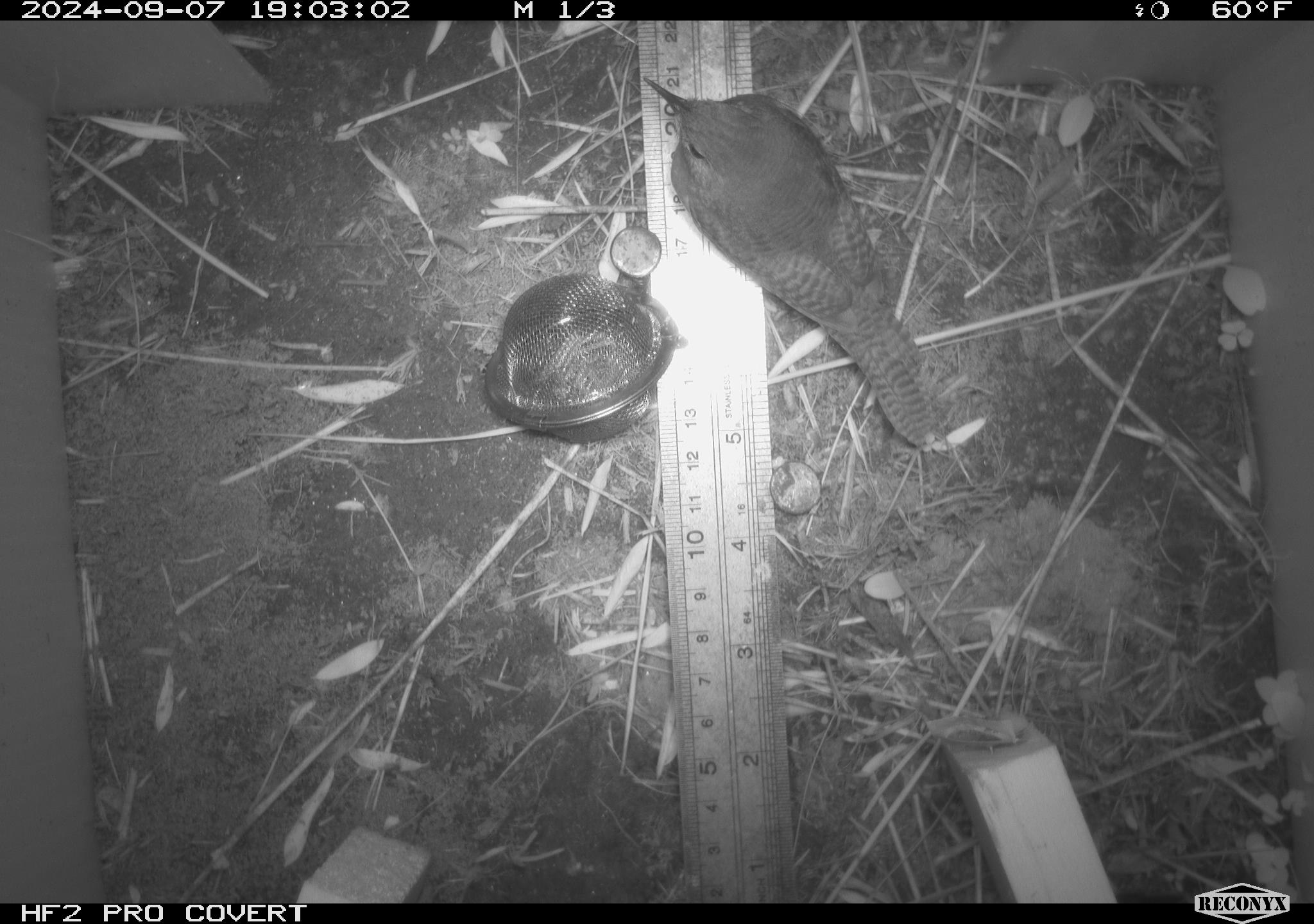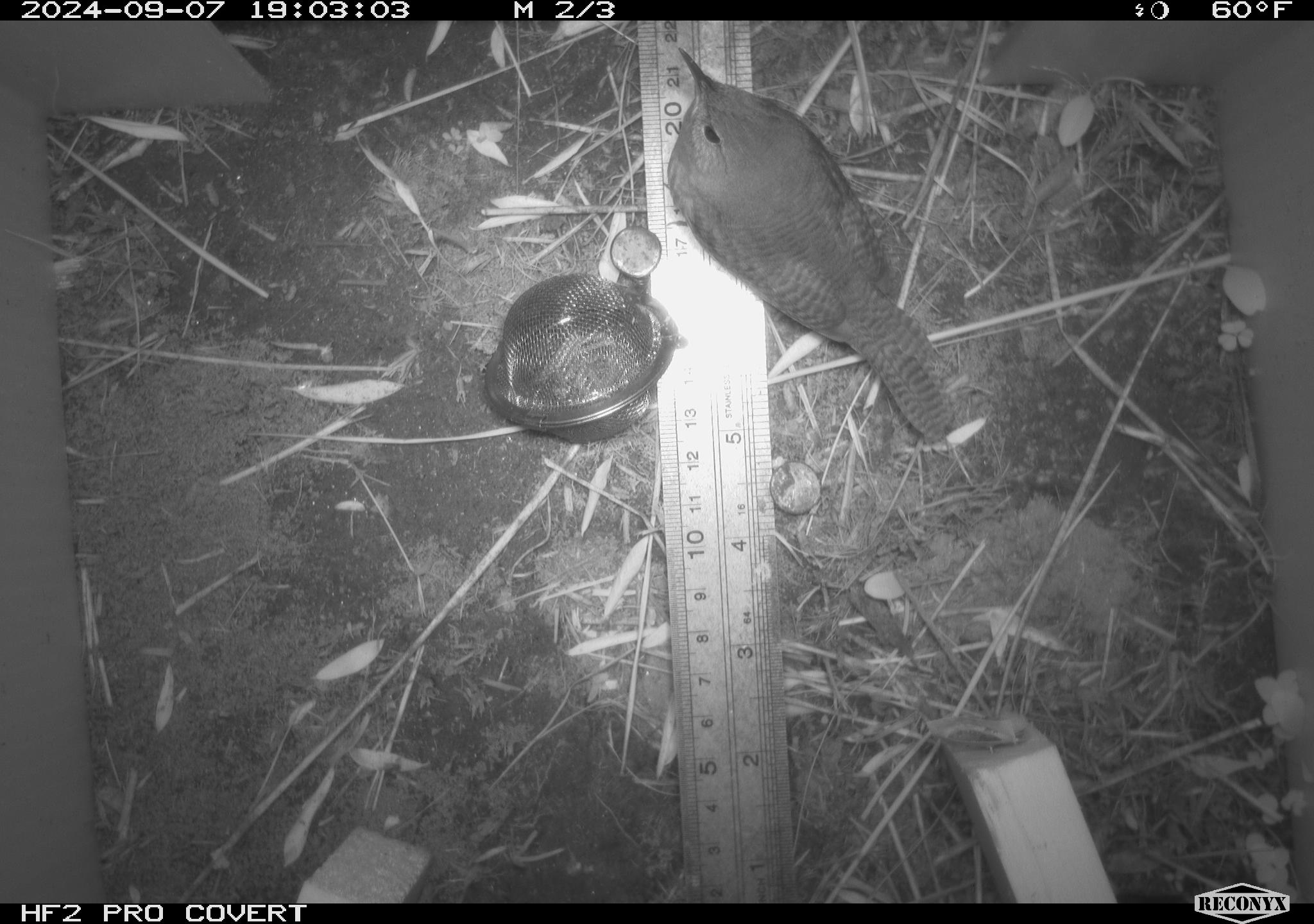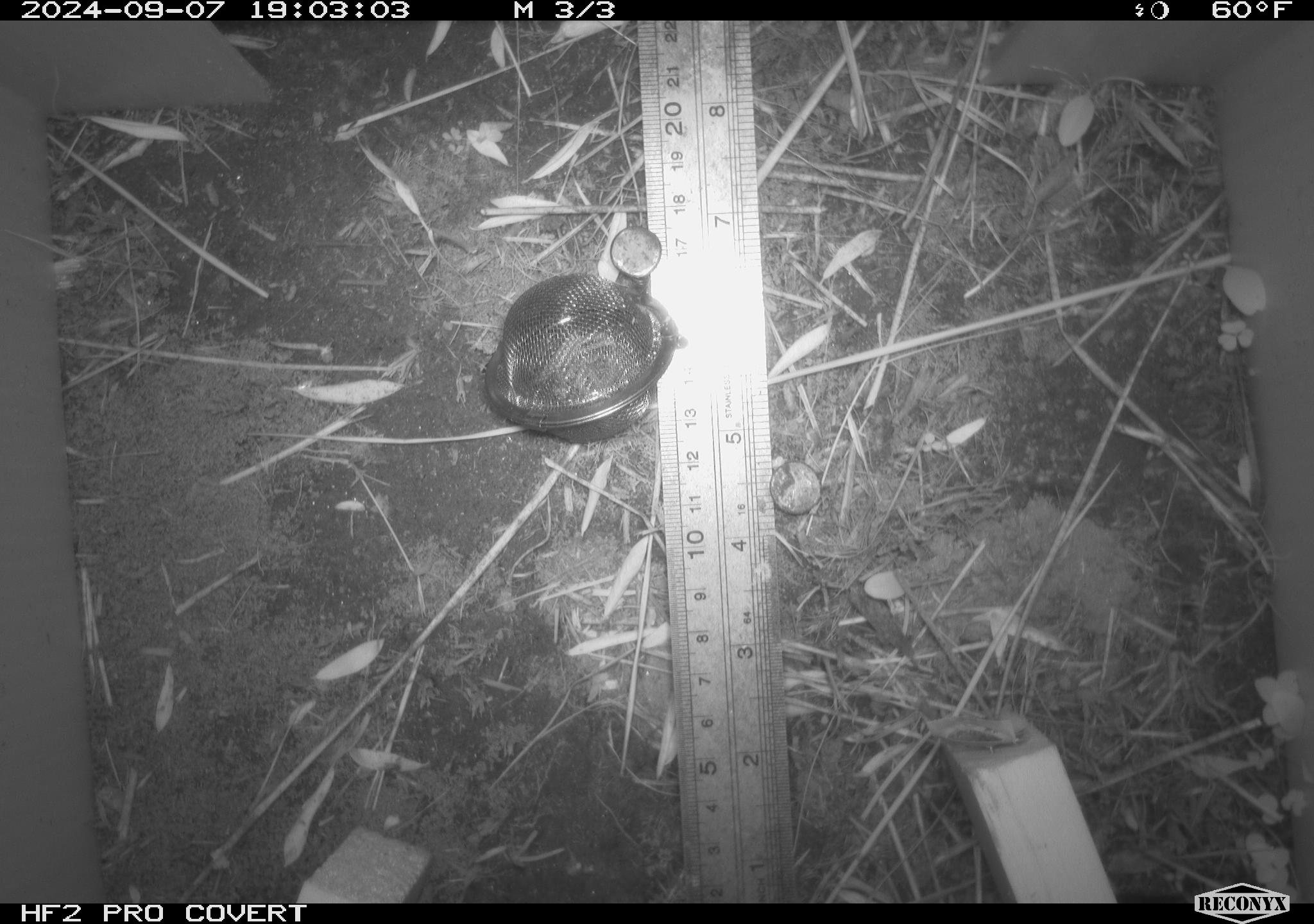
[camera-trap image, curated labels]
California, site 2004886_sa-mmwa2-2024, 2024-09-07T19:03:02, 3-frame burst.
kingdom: Animalia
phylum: Chordata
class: Aves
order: Passeriformes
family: Troglodytidae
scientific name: Troglodytidae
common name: wren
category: troglodytidae family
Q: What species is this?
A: Troglodytidae family (wren) (Troglodytidae).